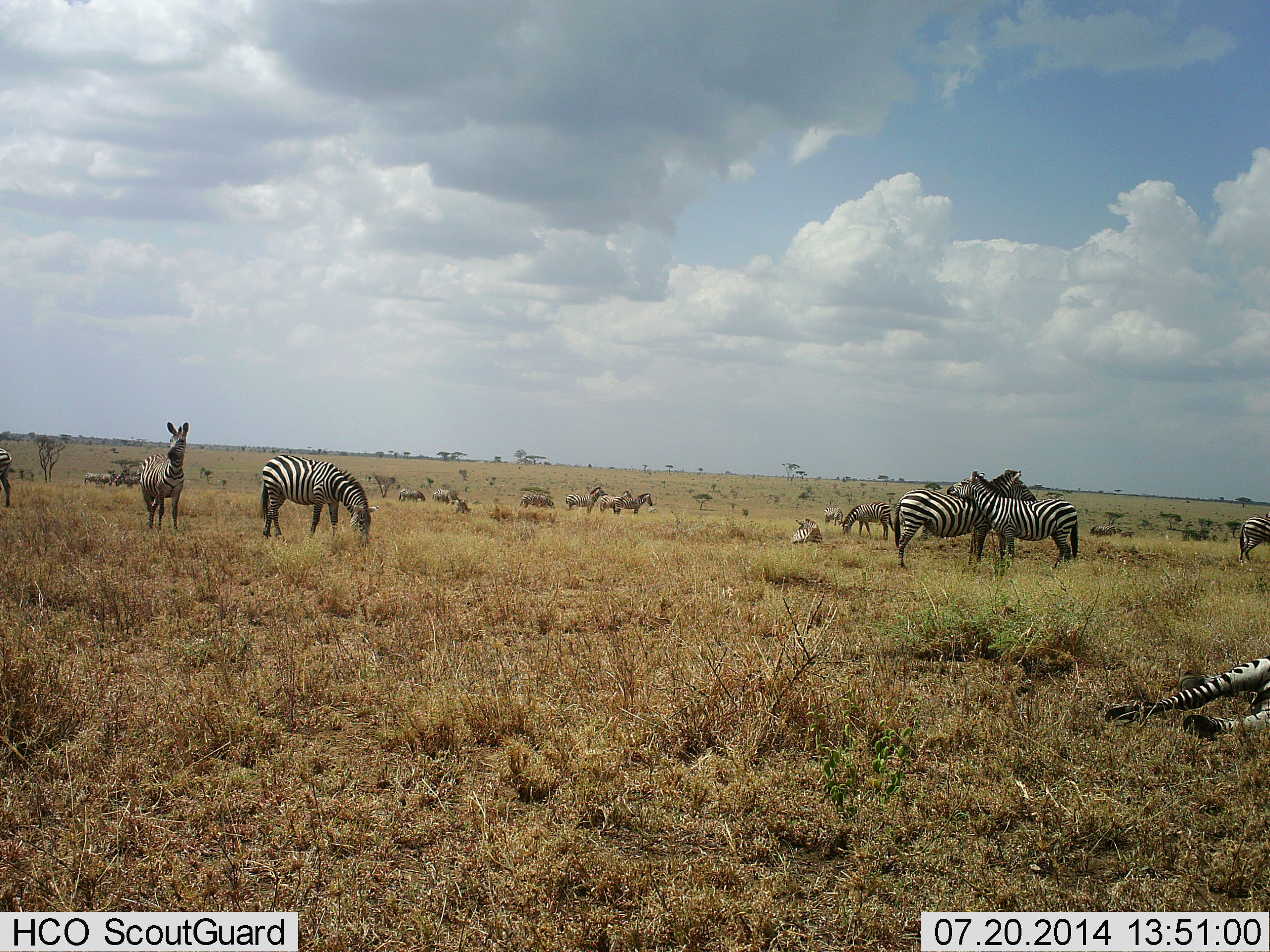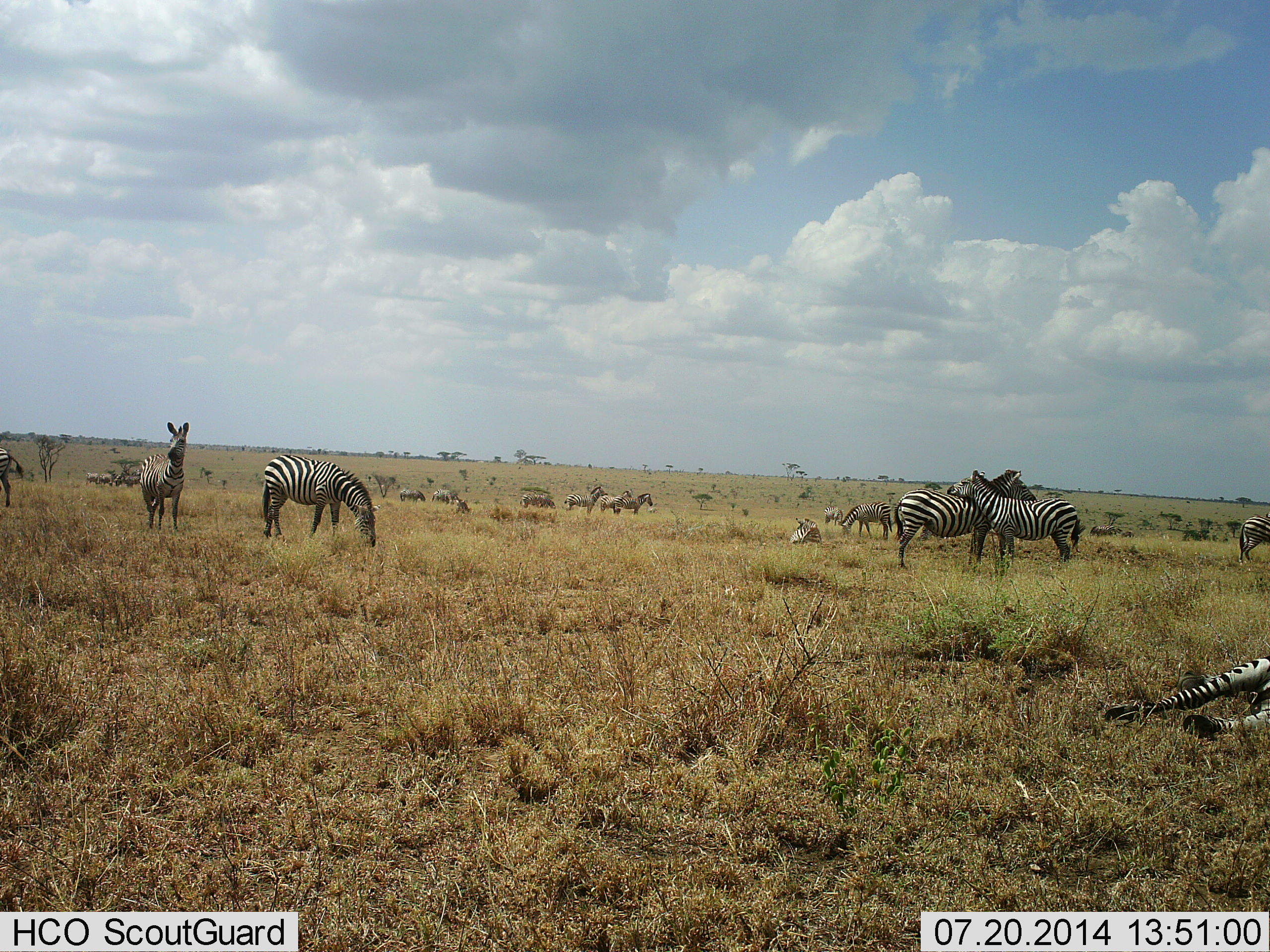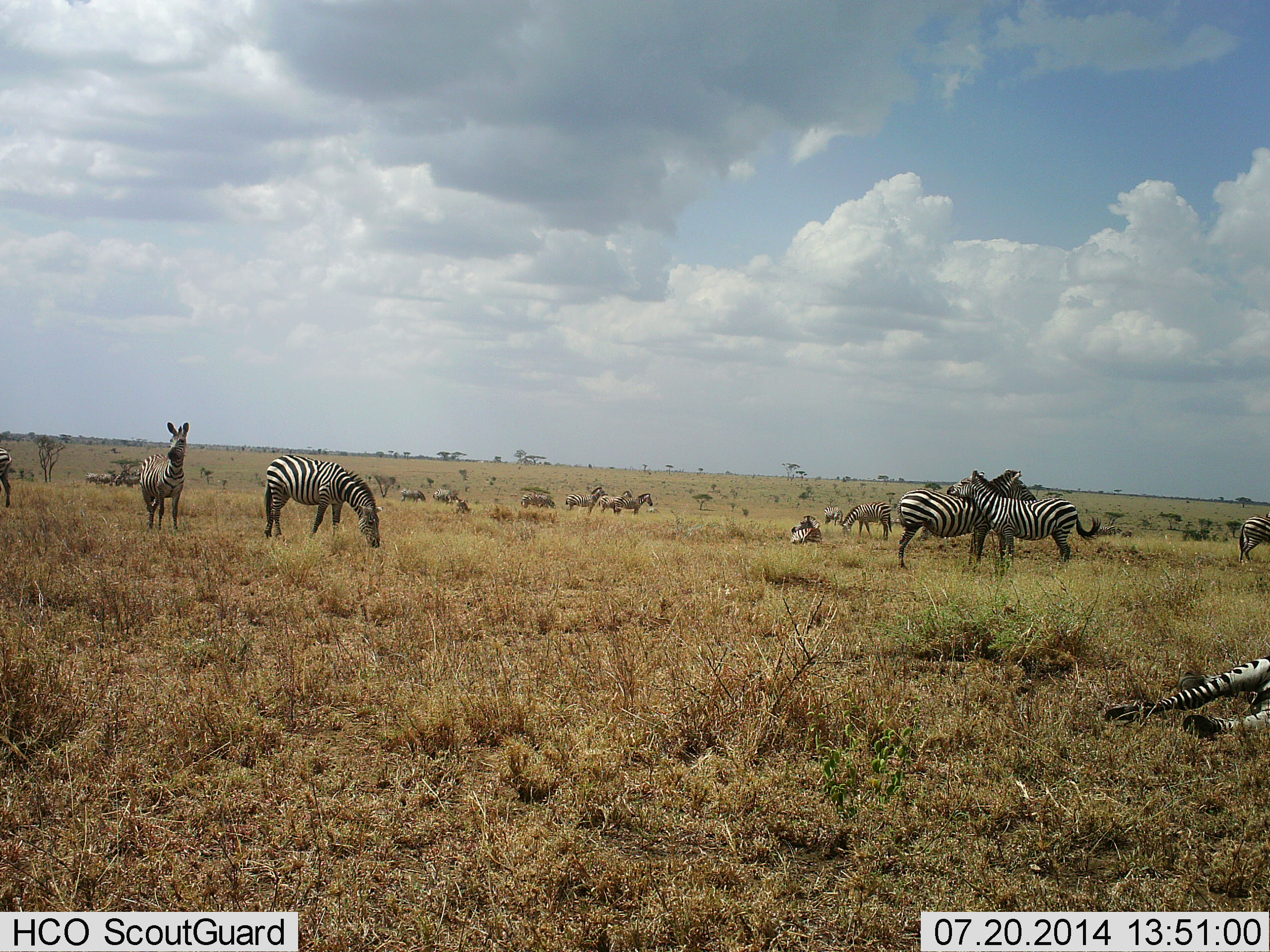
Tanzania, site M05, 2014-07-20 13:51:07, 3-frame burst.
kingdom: Animalia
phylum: Chordata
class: Mammalia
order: Perissodactyla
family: Equidae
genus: Equus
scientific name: Equus quagga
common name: plains zebra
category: zebra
Zebra (plains zebra) (Equus quagga), count 11-50. Behavior (volunteer vote fractions): standing 90%, resting 70%, moving 20%, interacting 60%. Young present (vote fraction): 0%. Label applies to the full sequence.